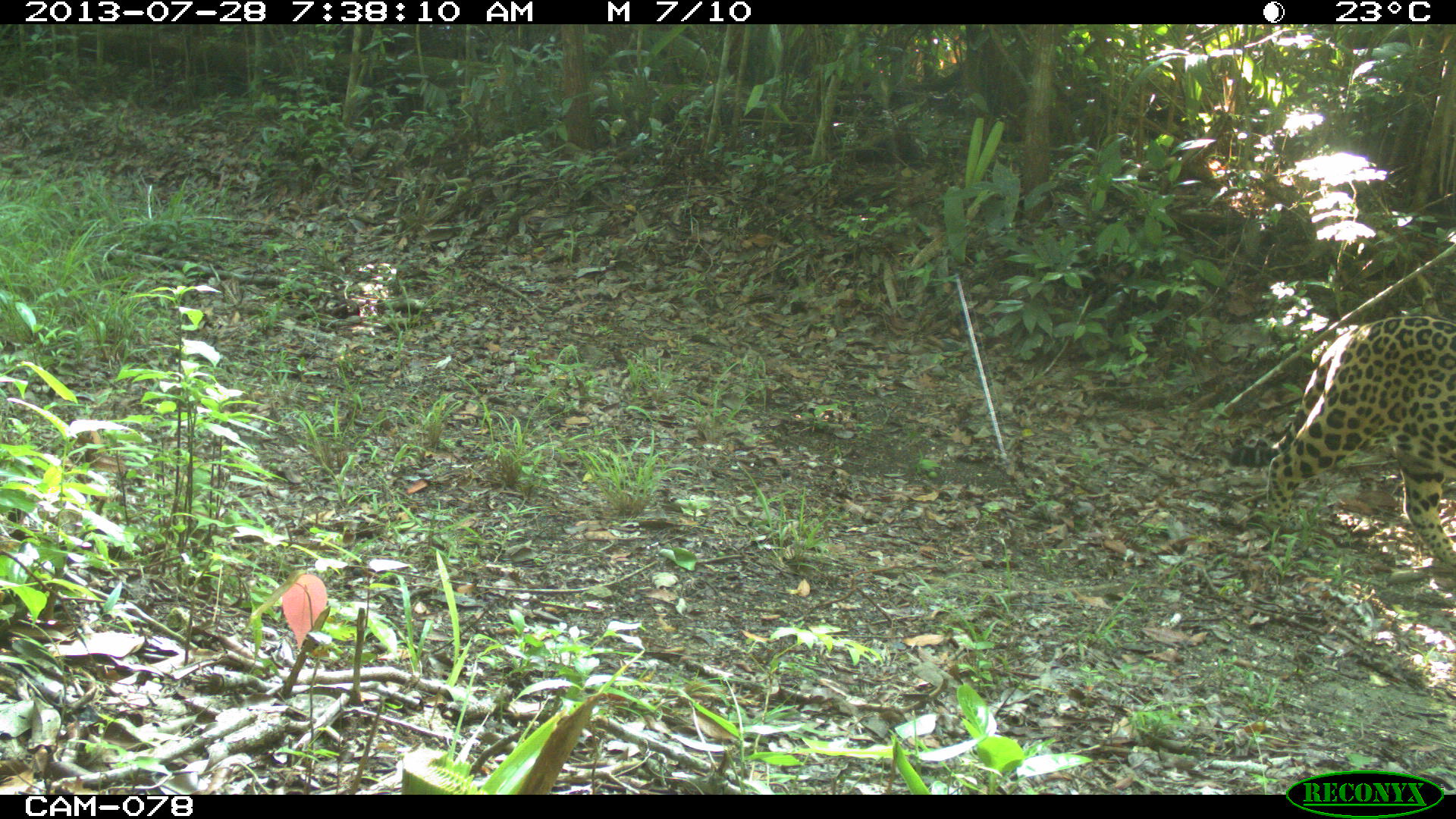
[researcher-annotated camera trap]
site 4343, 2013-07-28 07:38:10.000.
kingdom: Animalia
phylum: Chordata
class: Mammalia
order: Carnivora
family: Felidae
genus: Panthera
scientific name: Panthera onca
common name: jaguar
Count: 1.